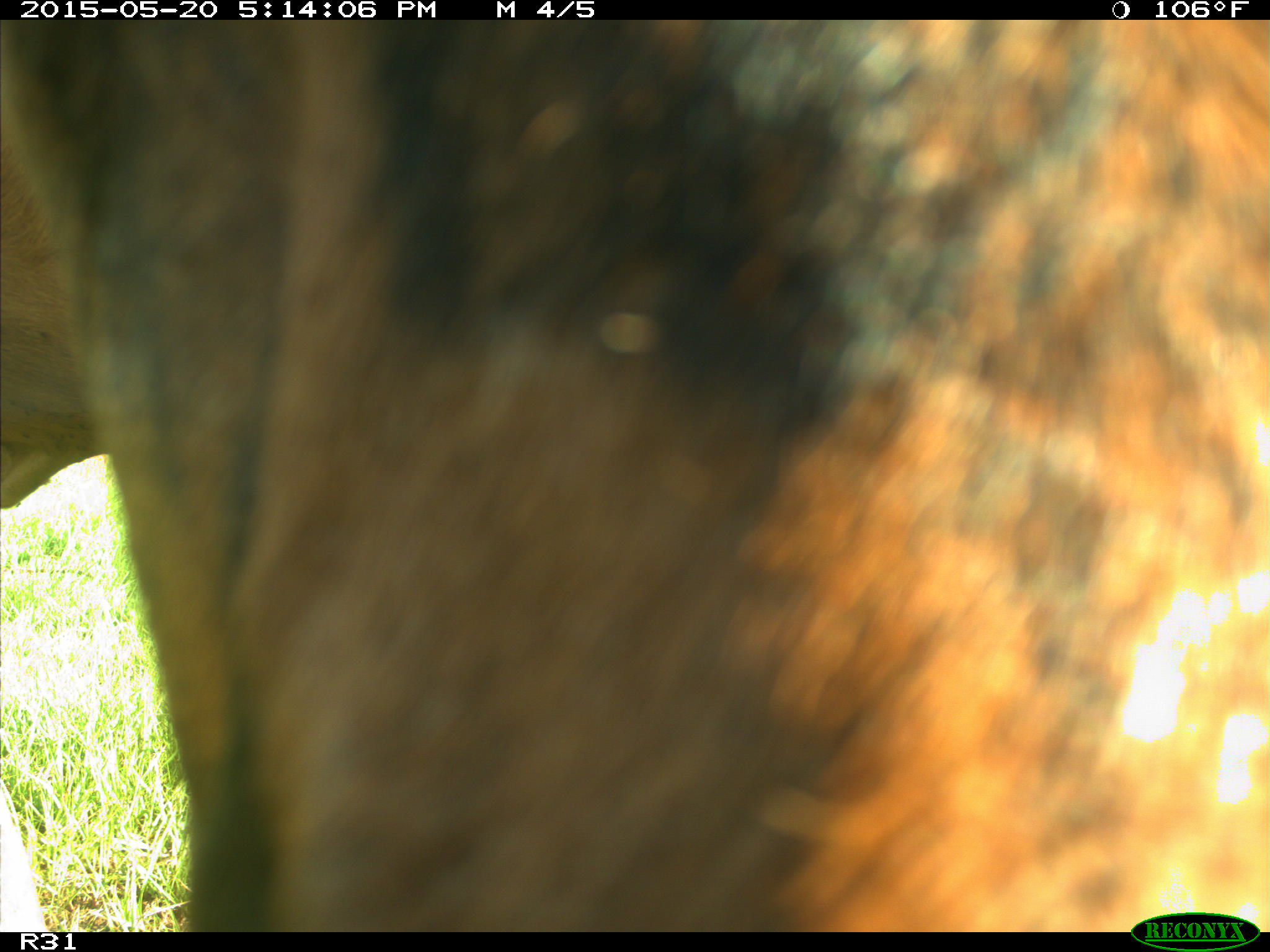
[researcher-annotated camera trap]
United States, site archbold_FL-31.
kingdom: Animalia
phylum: Chordata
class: Mammalia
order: Artiodactyla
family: Bovidae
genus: Bos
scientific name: Bos taurus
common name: domestic cow